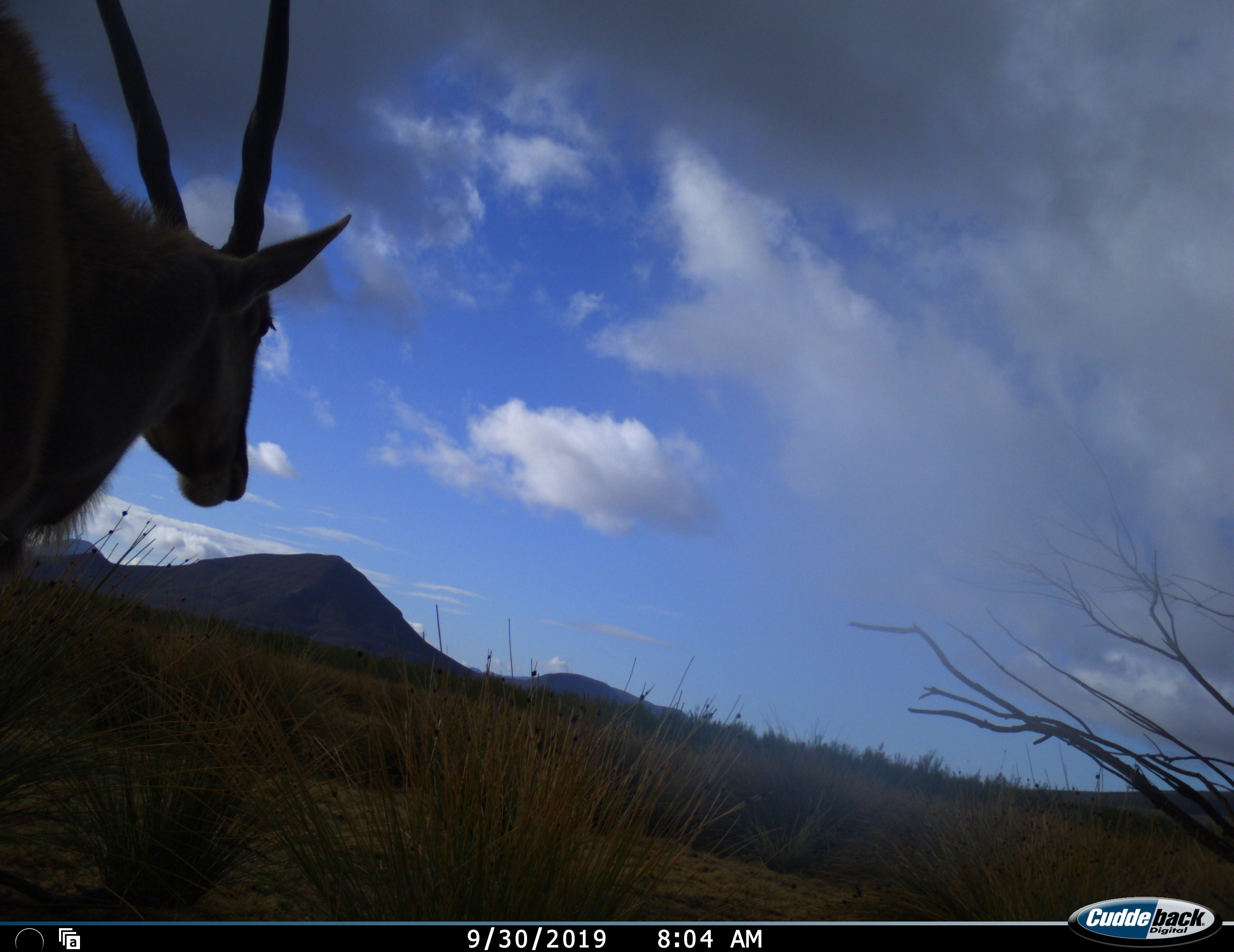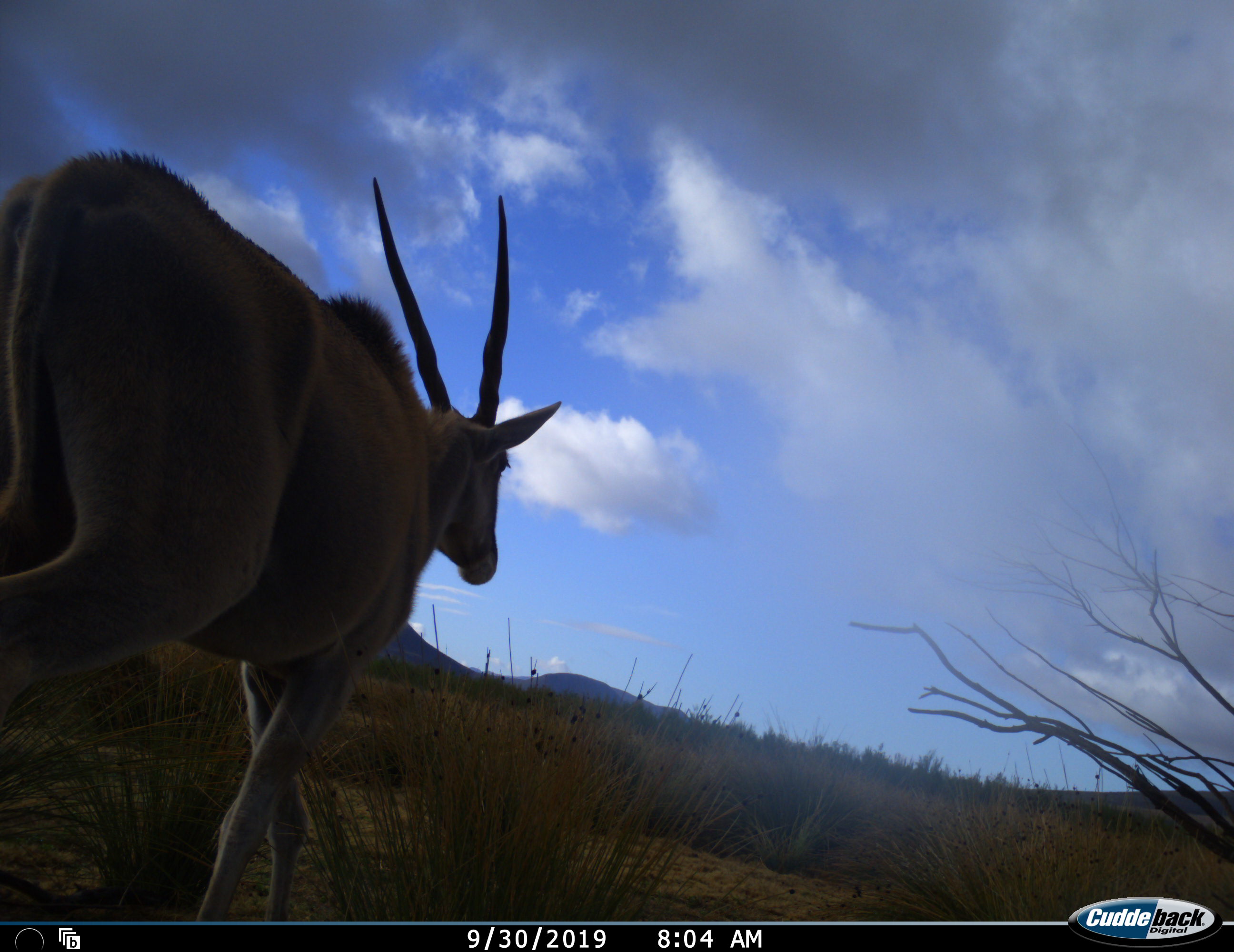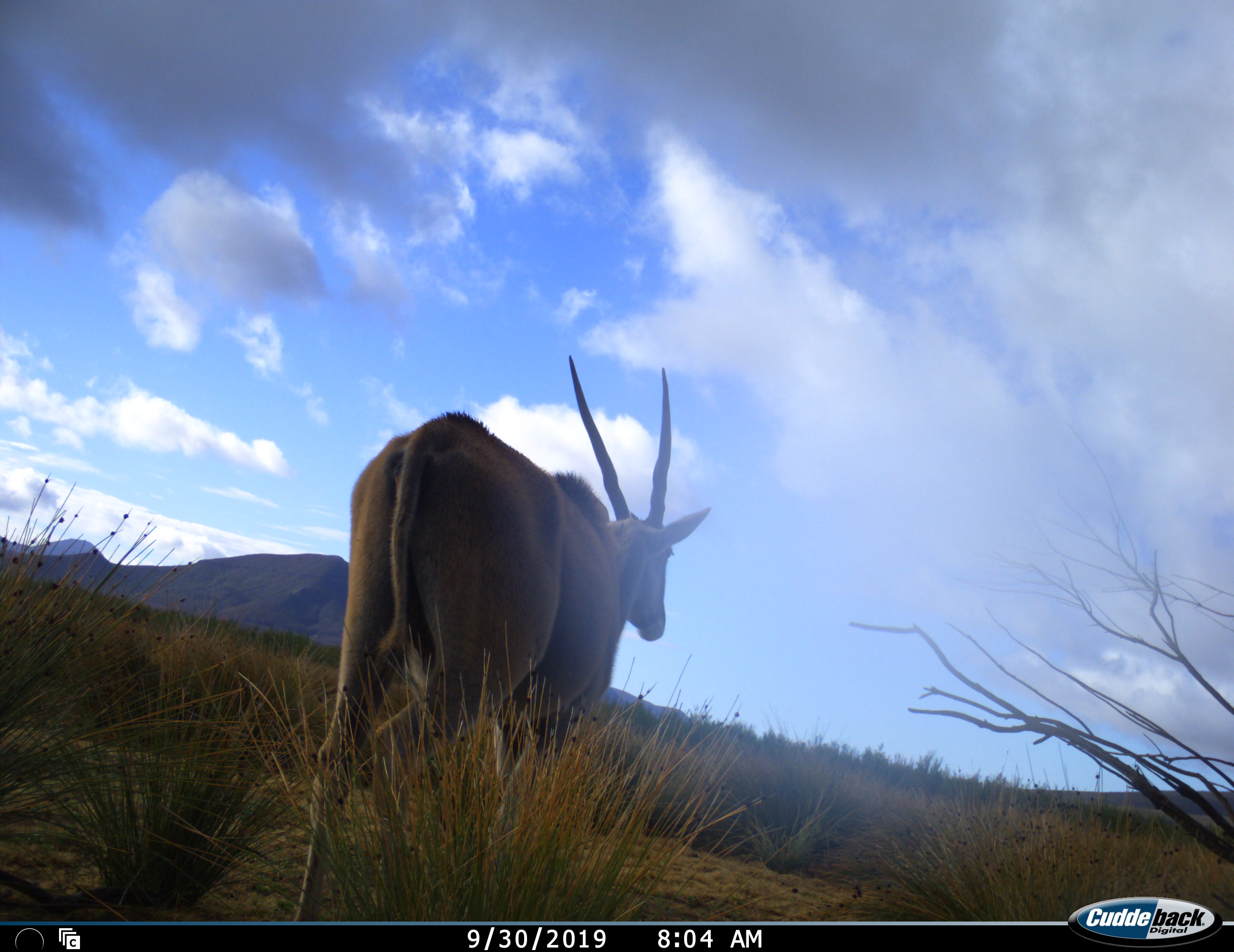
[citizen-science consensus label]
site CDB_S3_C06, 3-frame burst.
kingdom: Animalia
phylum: Chordata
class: Mammalia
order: Artiodactyla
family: Bovidae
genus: Tragelaphus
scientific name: Tragelaphus oryx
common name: eland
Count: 1.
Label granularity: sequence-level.